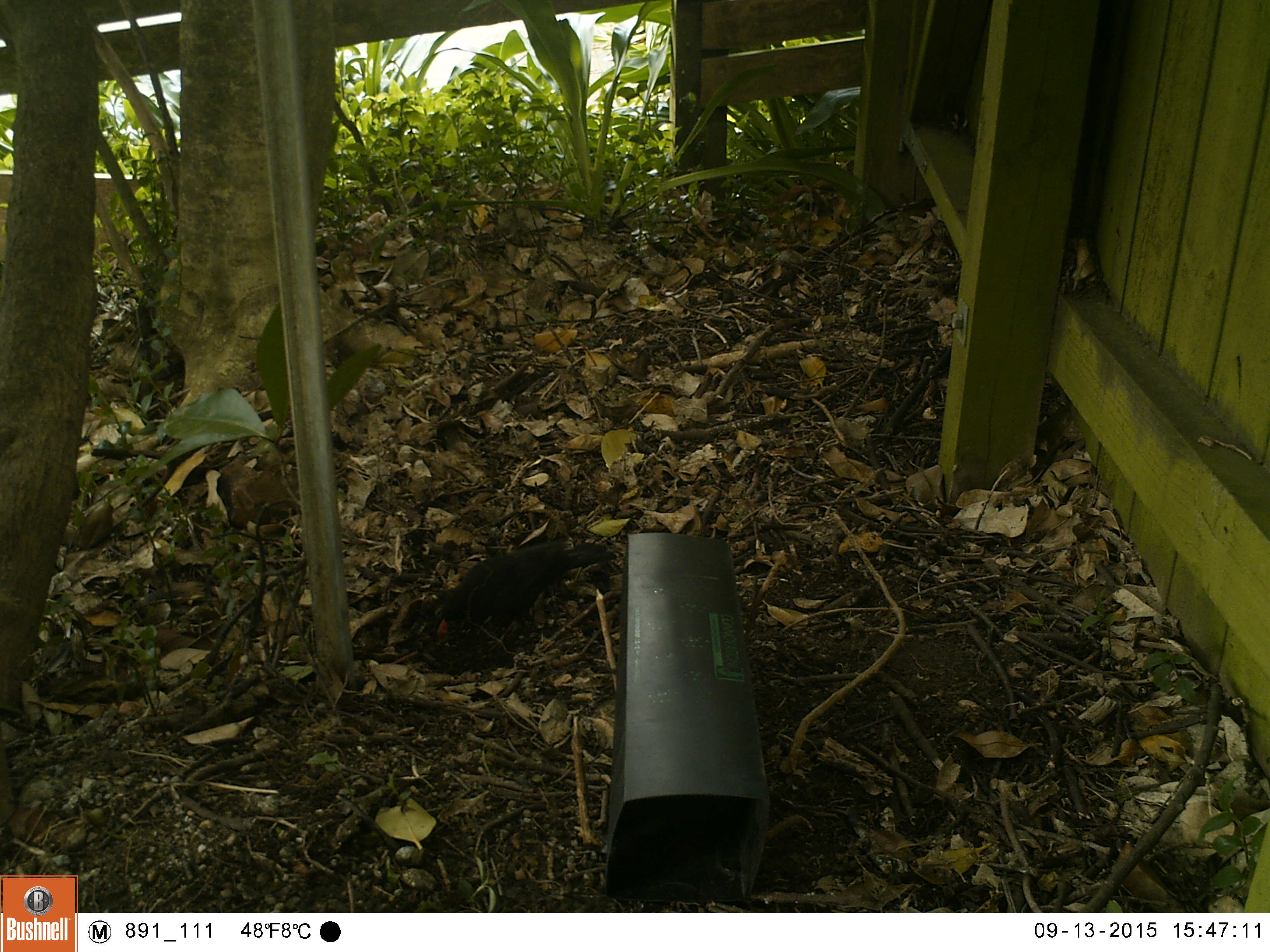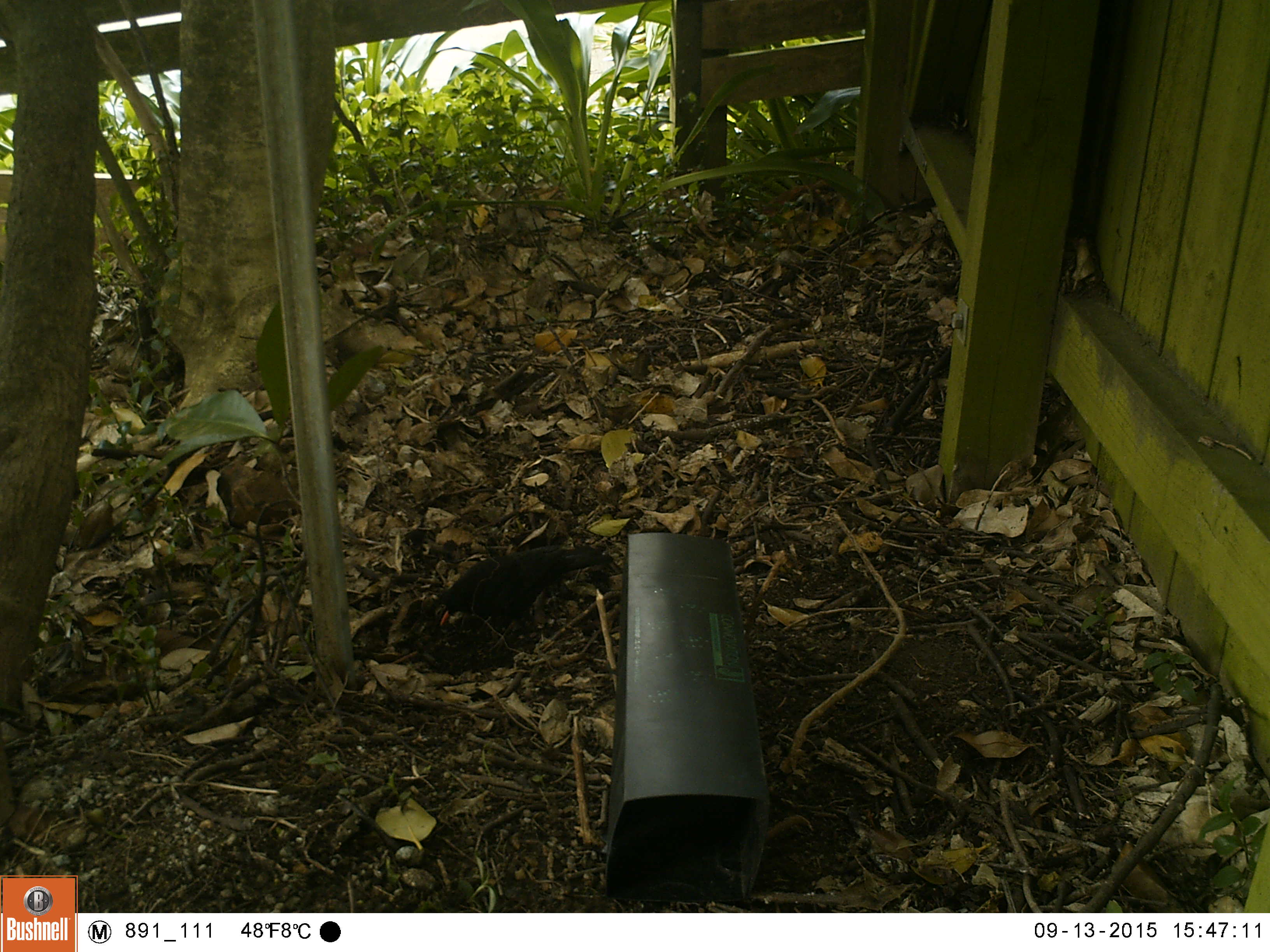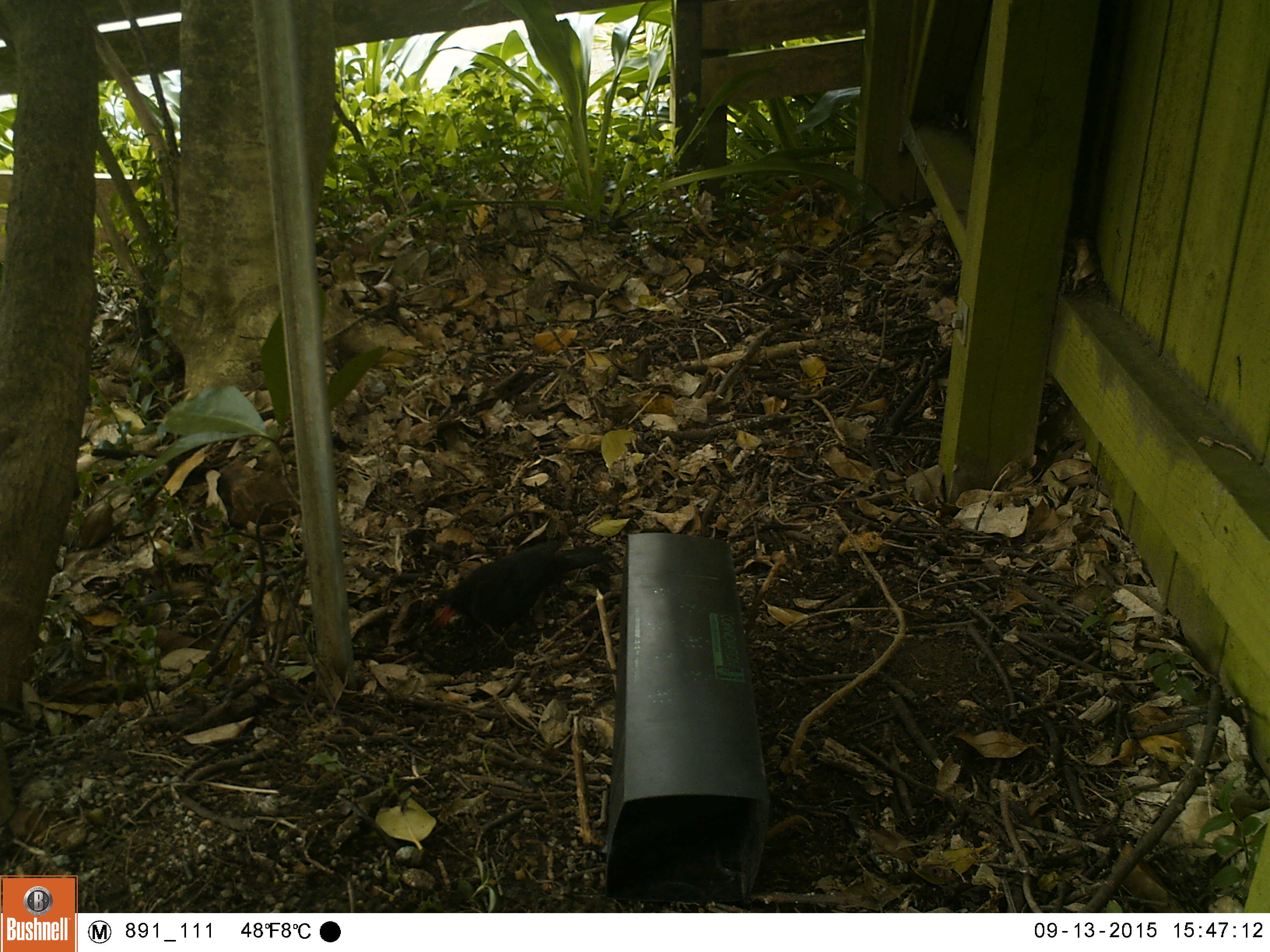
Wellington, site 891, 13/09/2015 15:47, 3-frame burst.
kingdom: Animalia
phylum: Chordata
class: Aves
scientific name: Aves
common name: bird